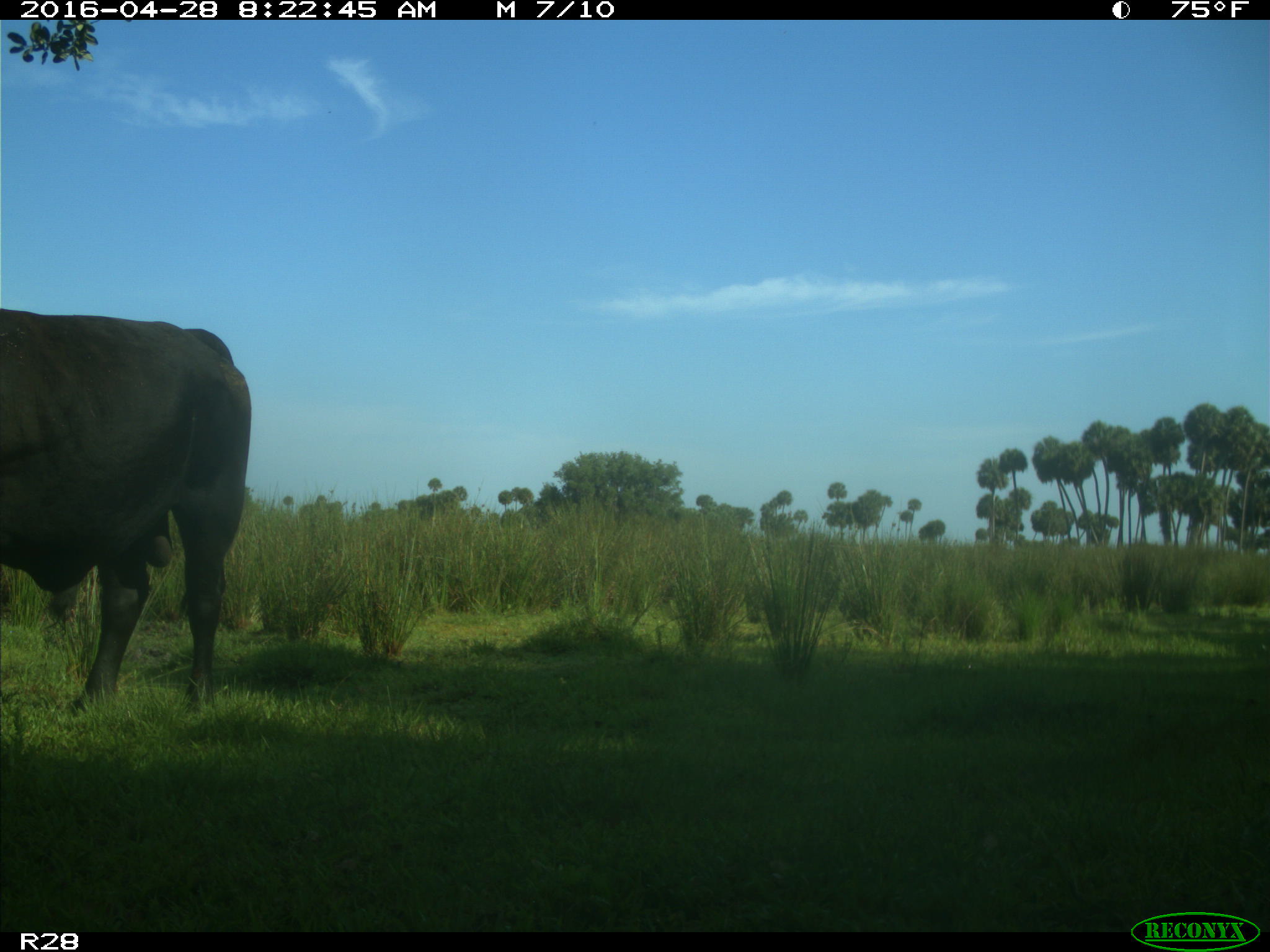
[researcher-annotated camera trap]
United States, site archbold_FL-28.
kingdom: Animalia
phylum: Chordata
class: Mammalia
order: Artiodactyla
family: Bovidae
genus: Bos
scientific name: Bos taurus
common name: domestic cow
Bos taurus (domestic cow).